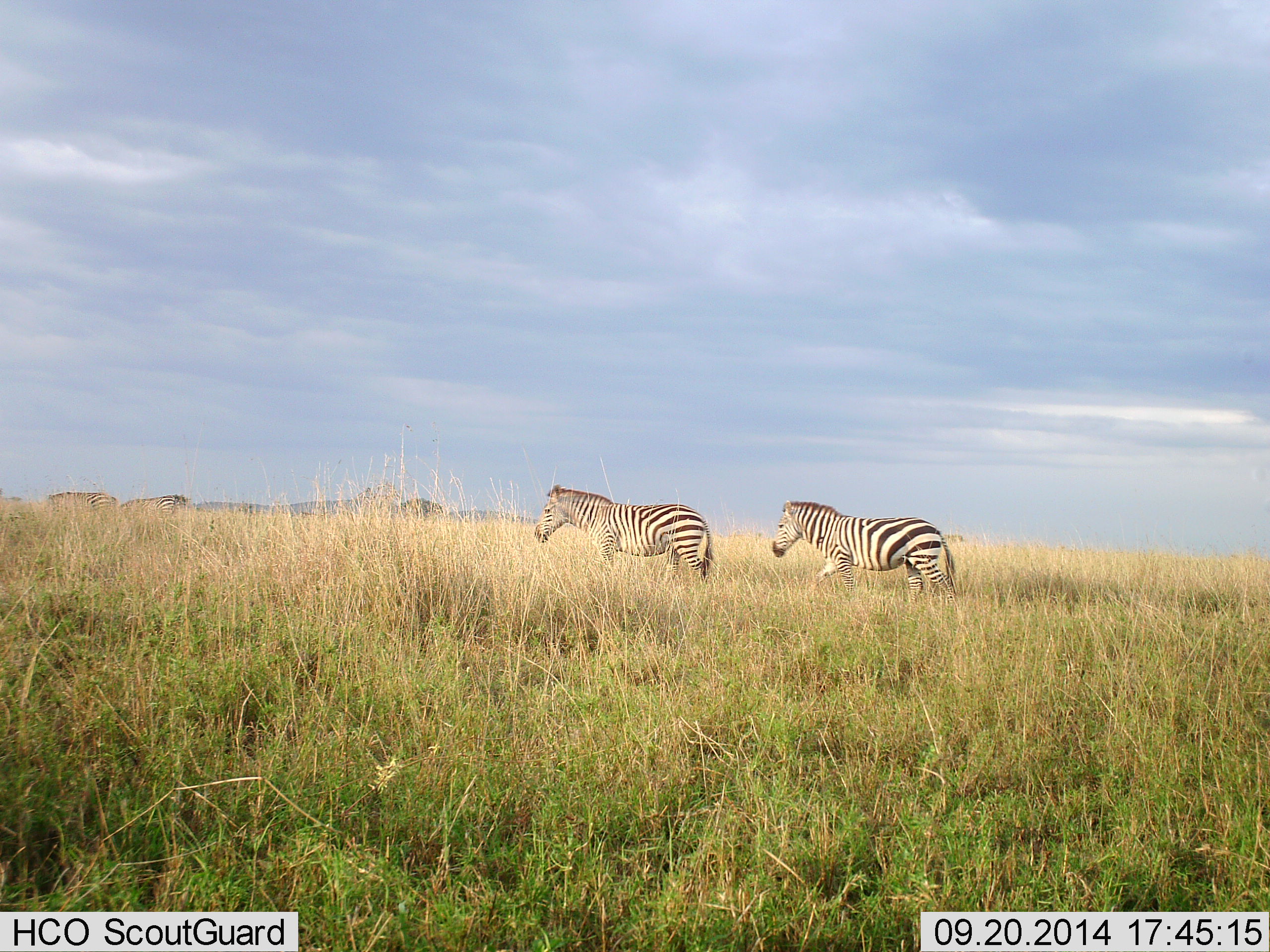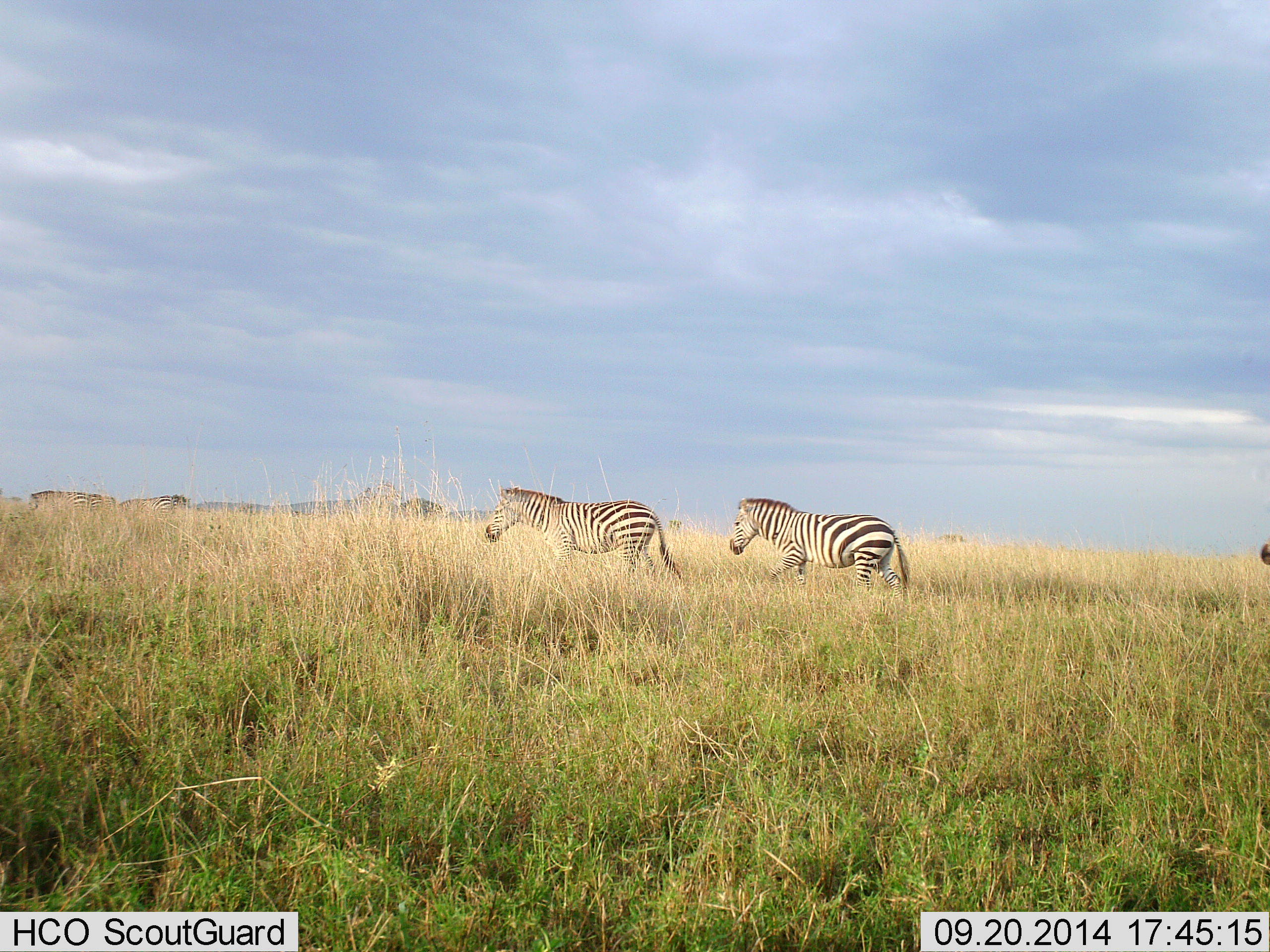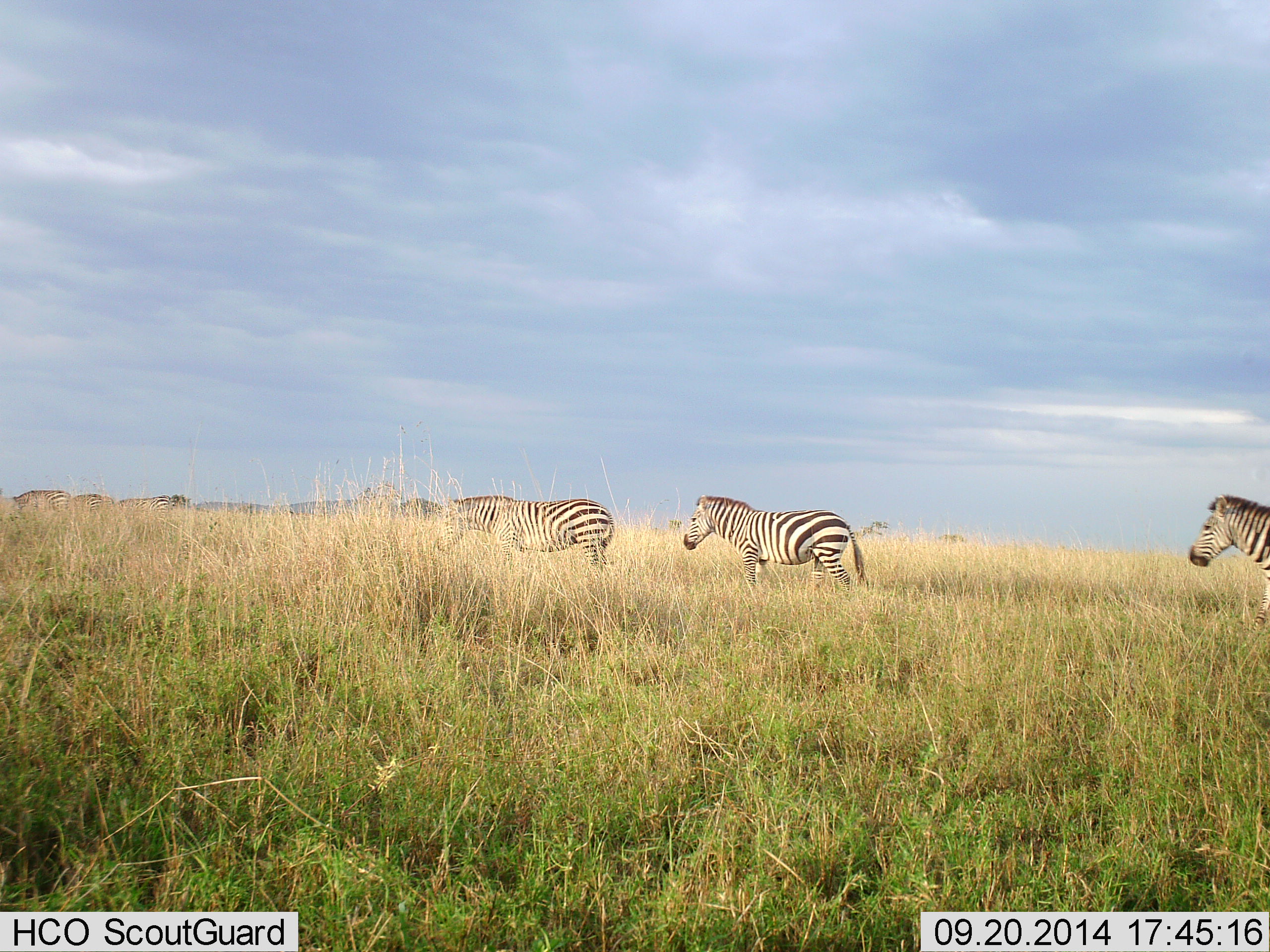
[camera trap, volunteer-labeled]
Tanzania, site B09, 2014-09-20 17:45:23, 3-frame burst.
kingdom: Animalia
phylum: Chordata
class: Mammalia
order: Perissodactyla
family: Equidae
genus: Equus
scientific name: Equus quagga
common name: plains zebra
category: zebra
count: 4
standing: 0%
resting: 0%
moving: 100%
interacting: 0%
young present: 0%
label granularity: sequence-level